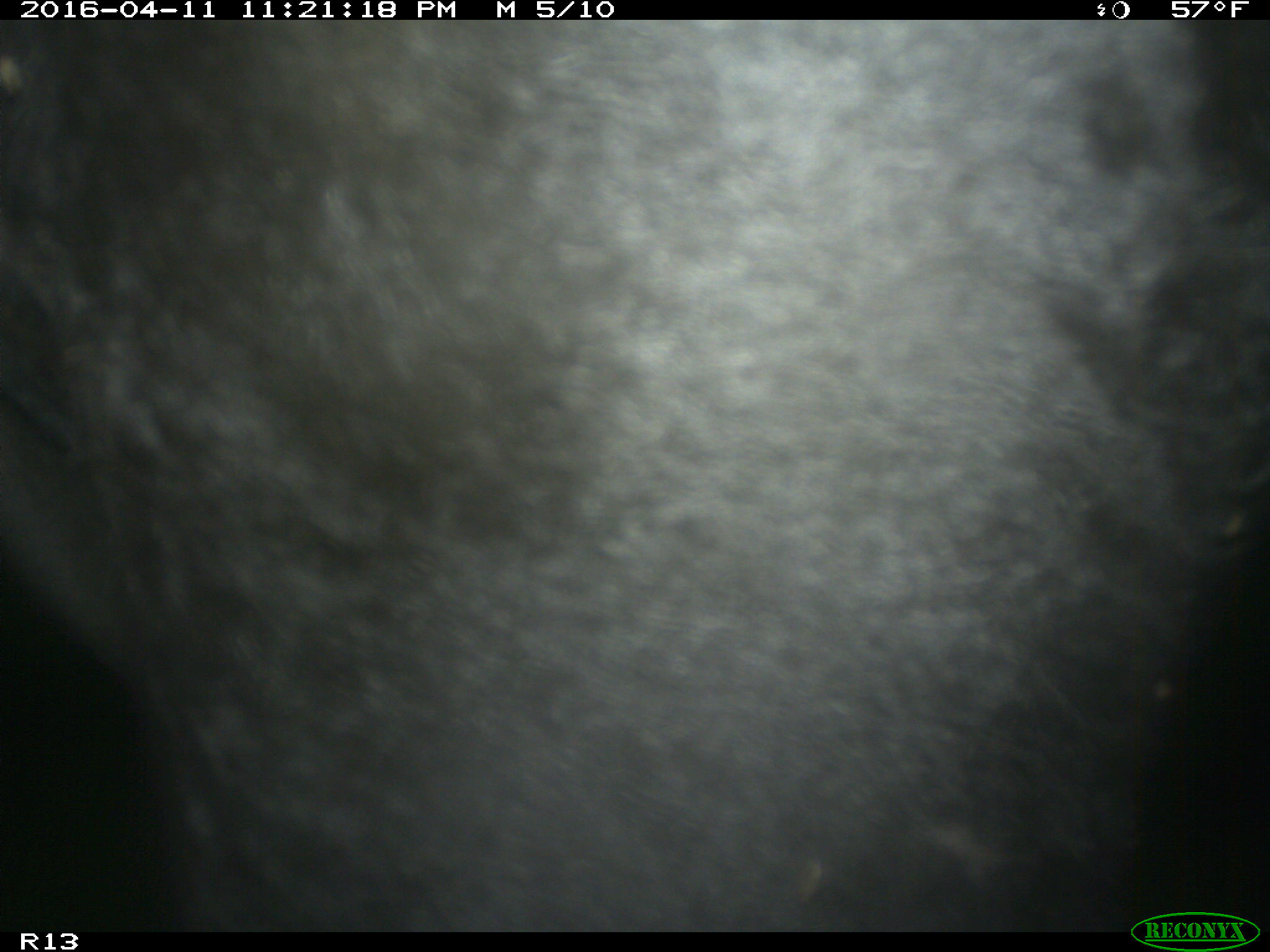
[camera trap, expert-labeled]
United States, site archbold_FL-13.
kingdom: Animalia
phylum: Chordata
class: Mammalia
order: Artiodactyla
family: Bovidae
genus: Bos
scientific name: Bos taurus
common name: domestic cow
Bos taurus (domestic cow).